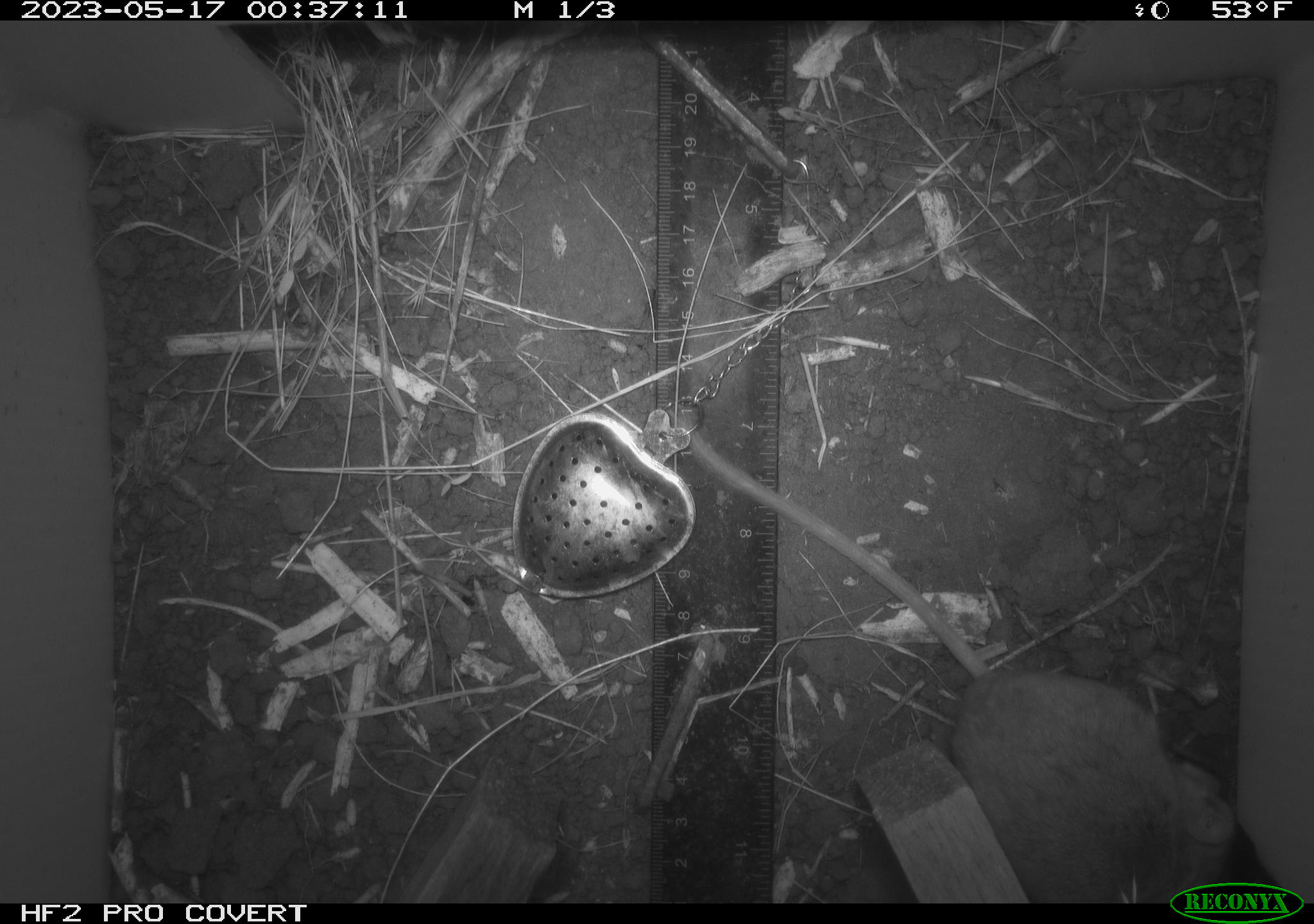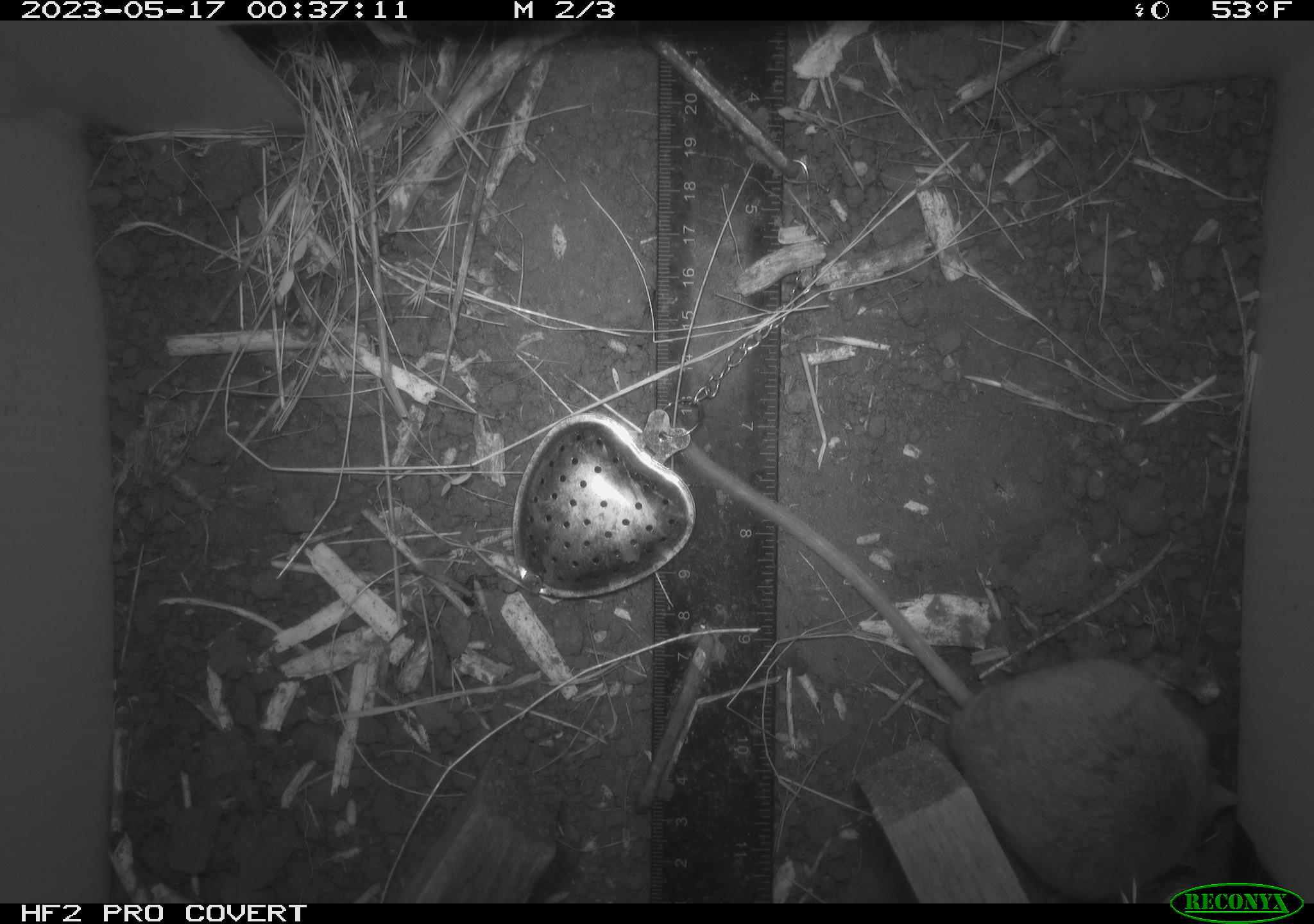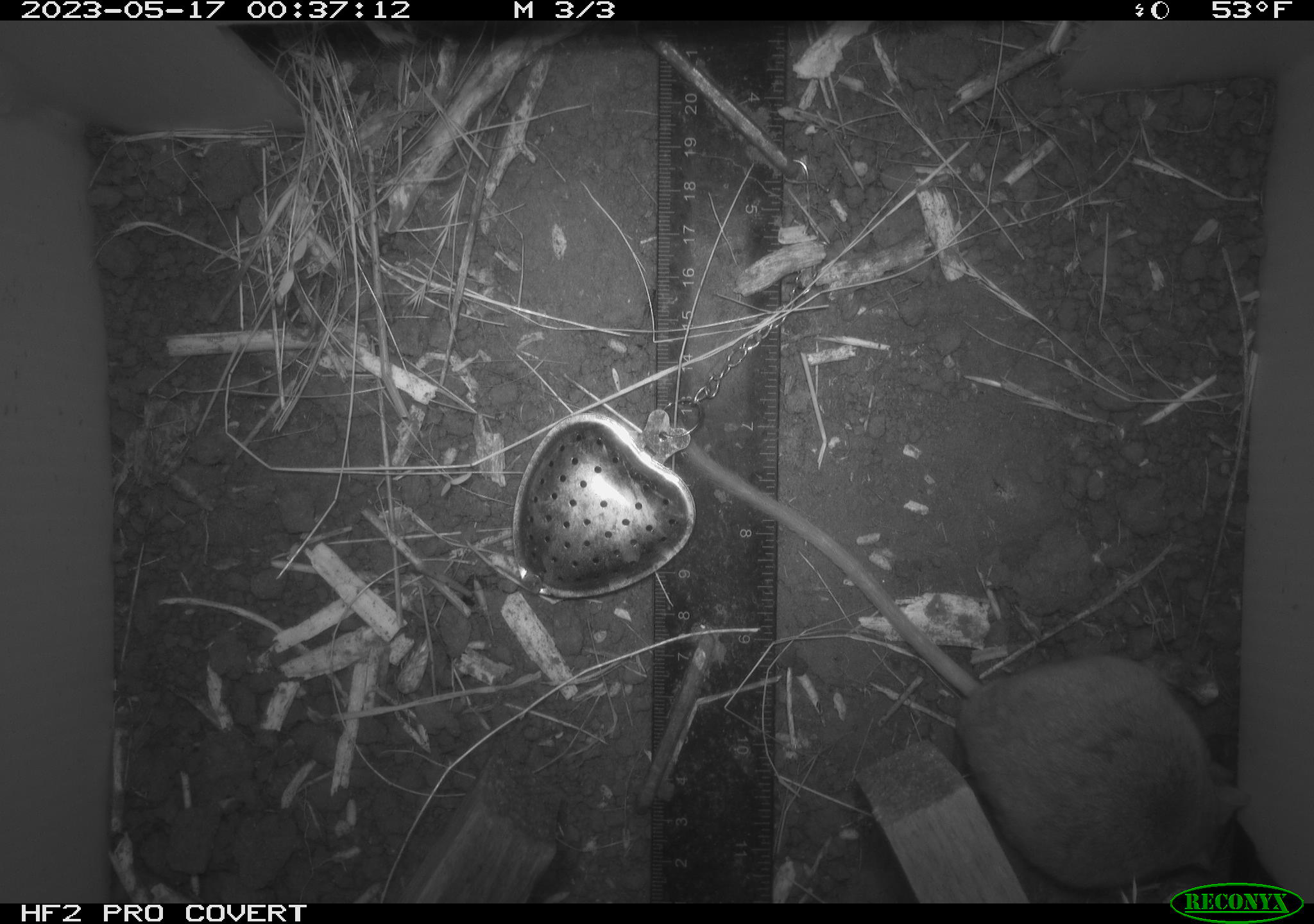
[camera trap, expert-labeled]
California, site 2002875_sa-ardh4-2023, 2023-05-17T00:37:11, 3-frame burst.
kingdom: Animalia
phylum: Chordata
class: Mammalia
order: Rodentia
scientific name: Rodentia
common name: mouse species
Mouse species (Rodentia).